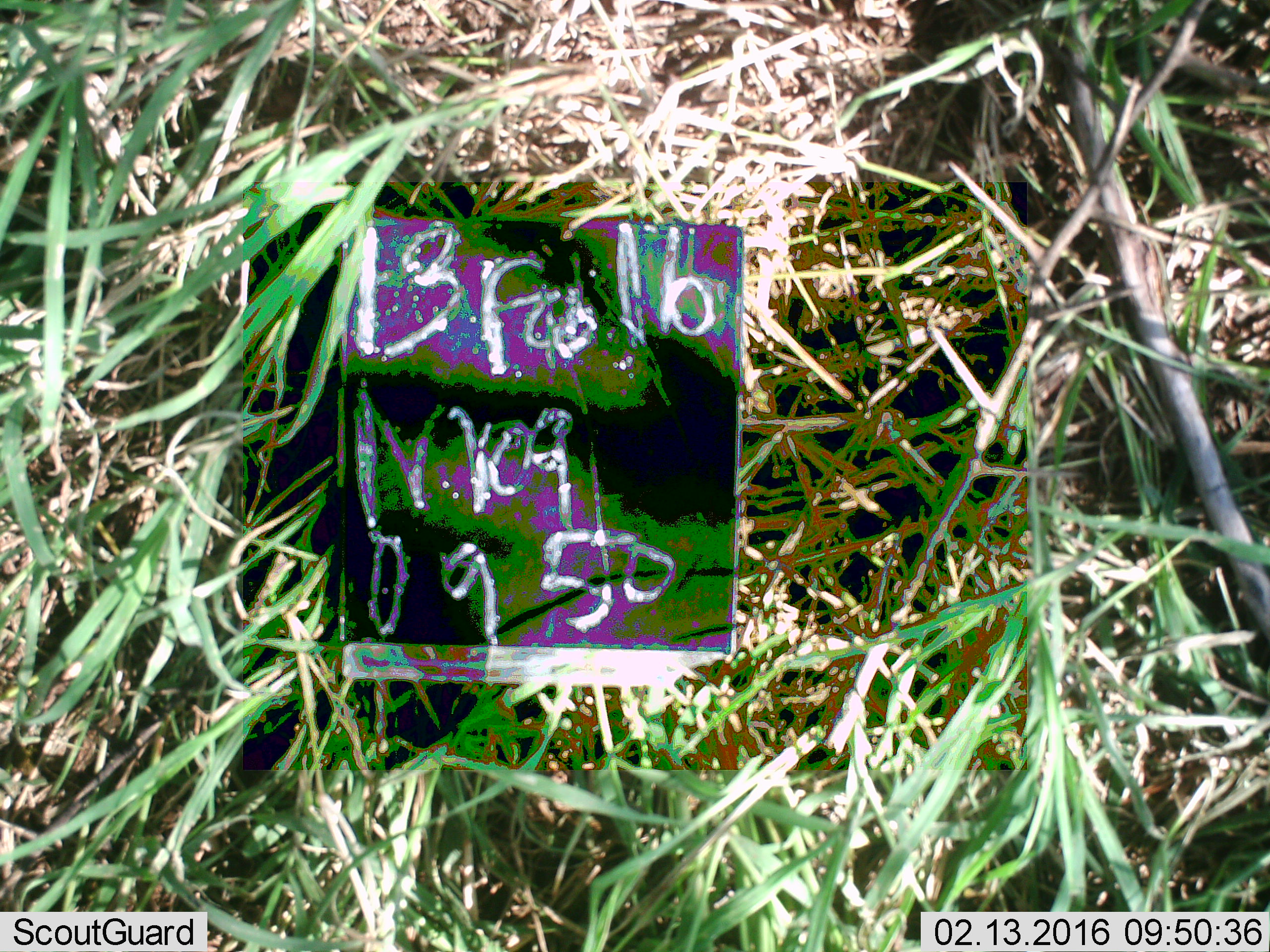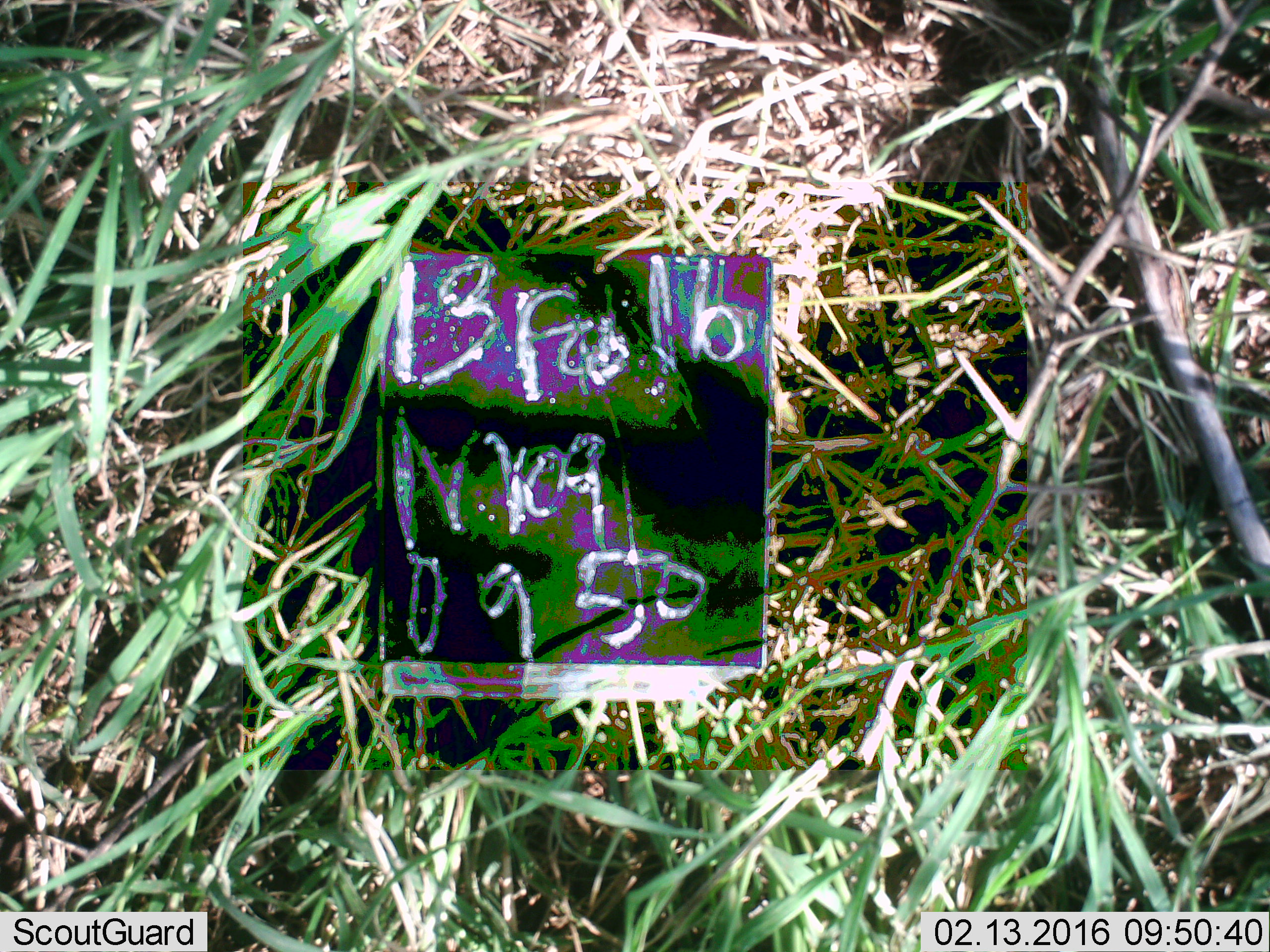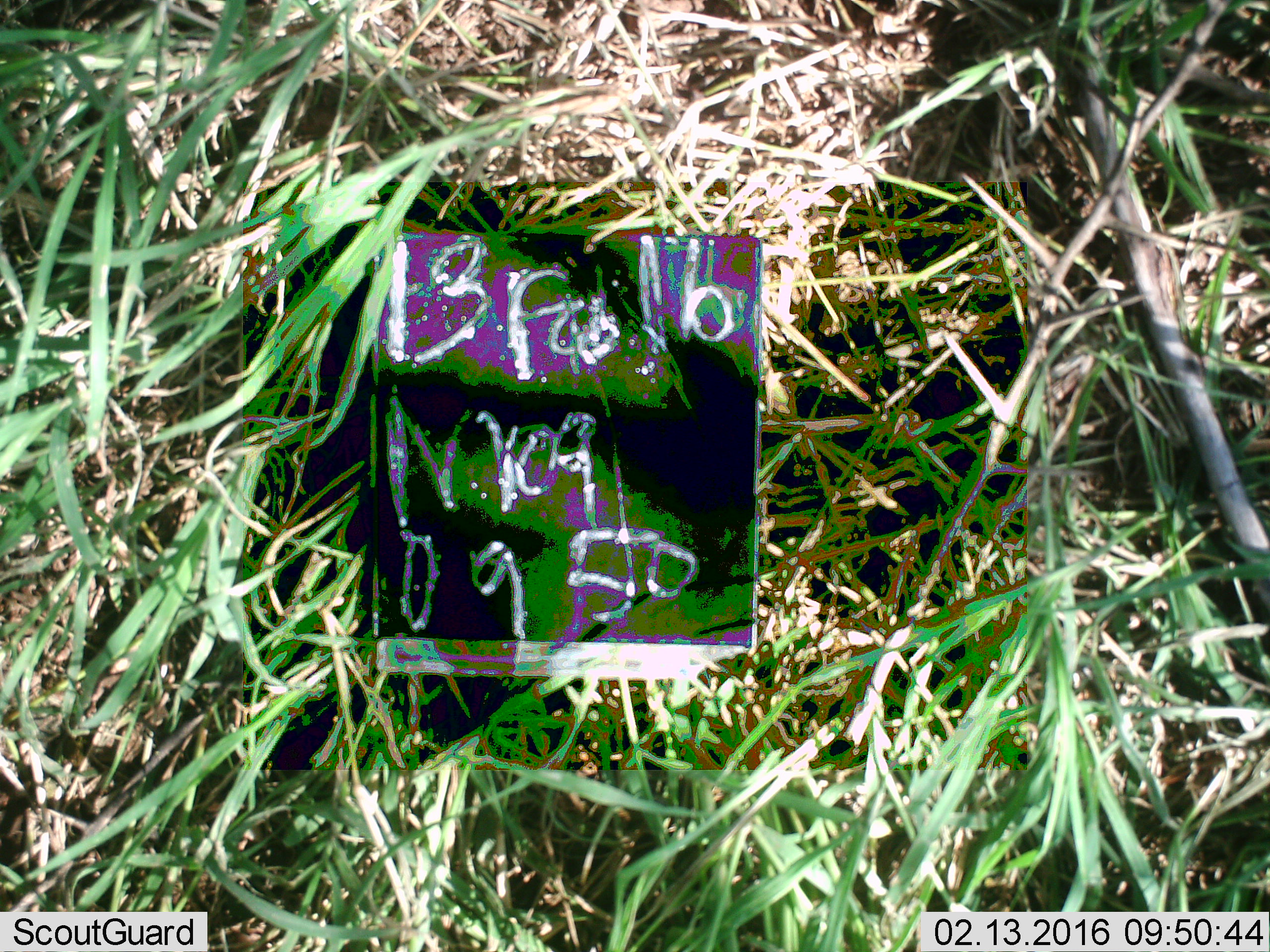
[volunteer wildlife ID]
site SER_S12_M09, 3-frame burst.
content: unidentified animal